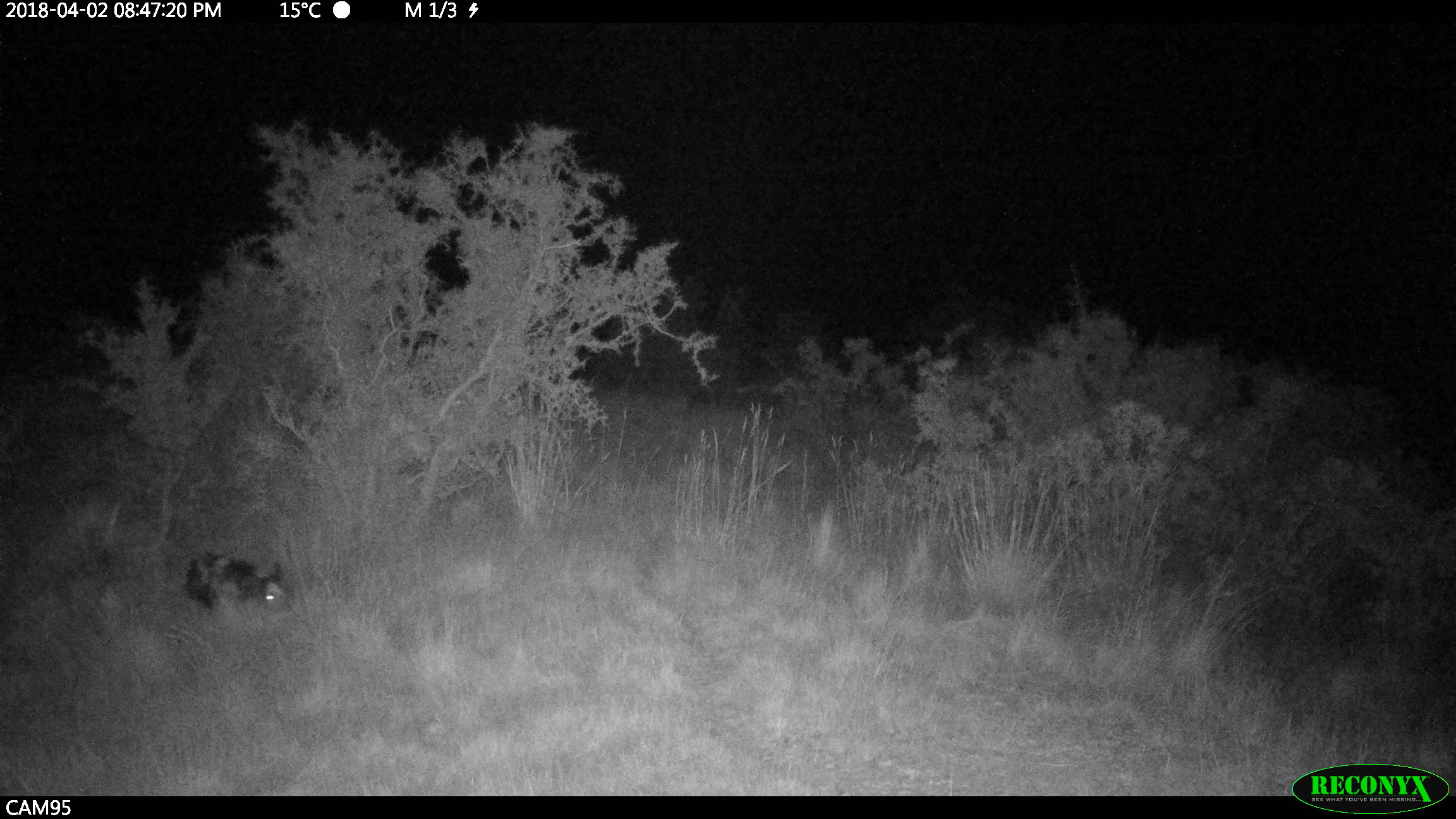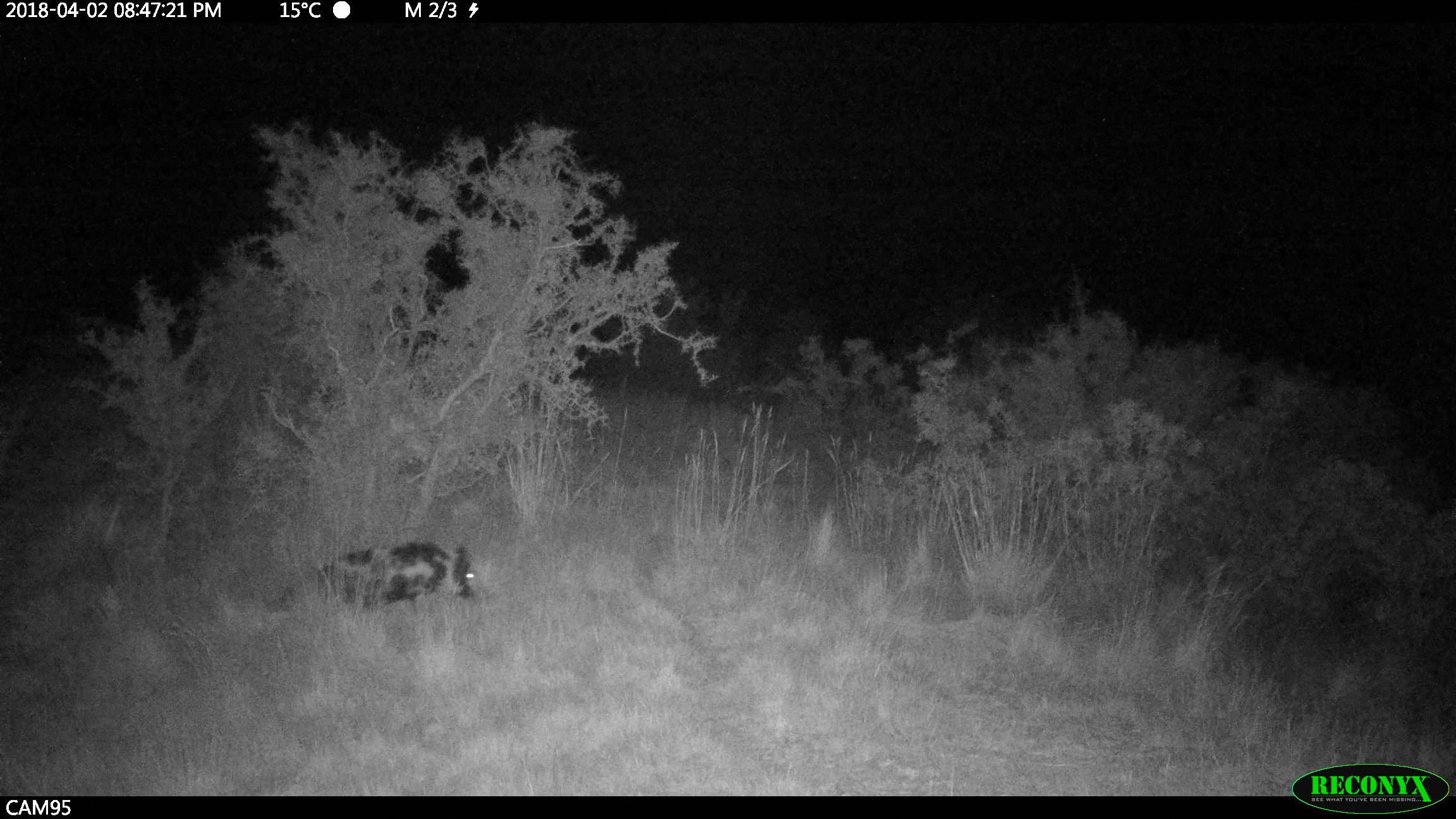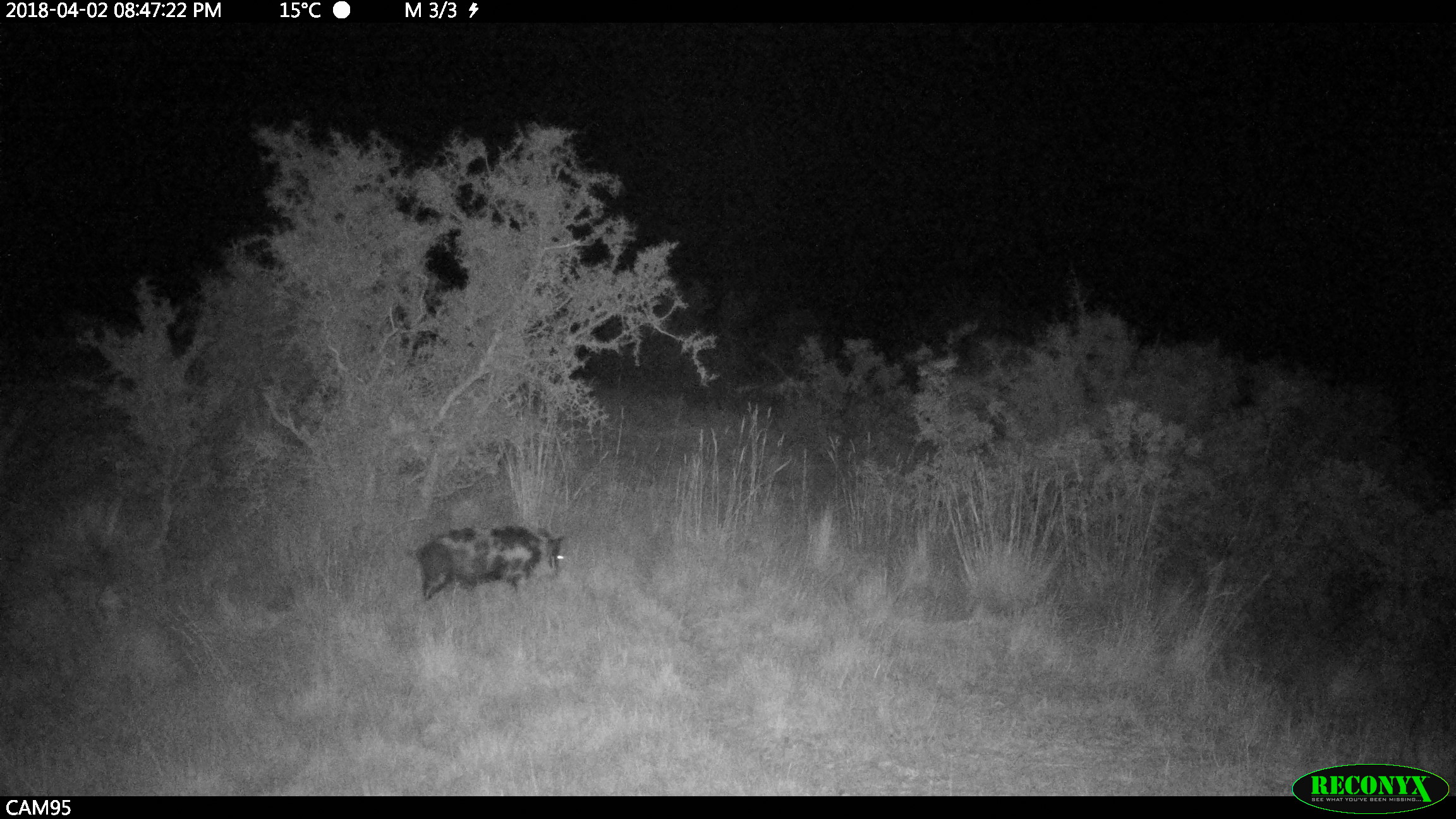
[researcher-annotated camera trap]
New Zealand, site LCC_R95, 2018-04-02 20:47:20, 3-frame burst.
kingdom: Animalia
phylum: Chordata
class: Mammalia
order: Artiodactyla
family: Suidae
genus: Sus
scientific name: Sus scrofa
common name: pig